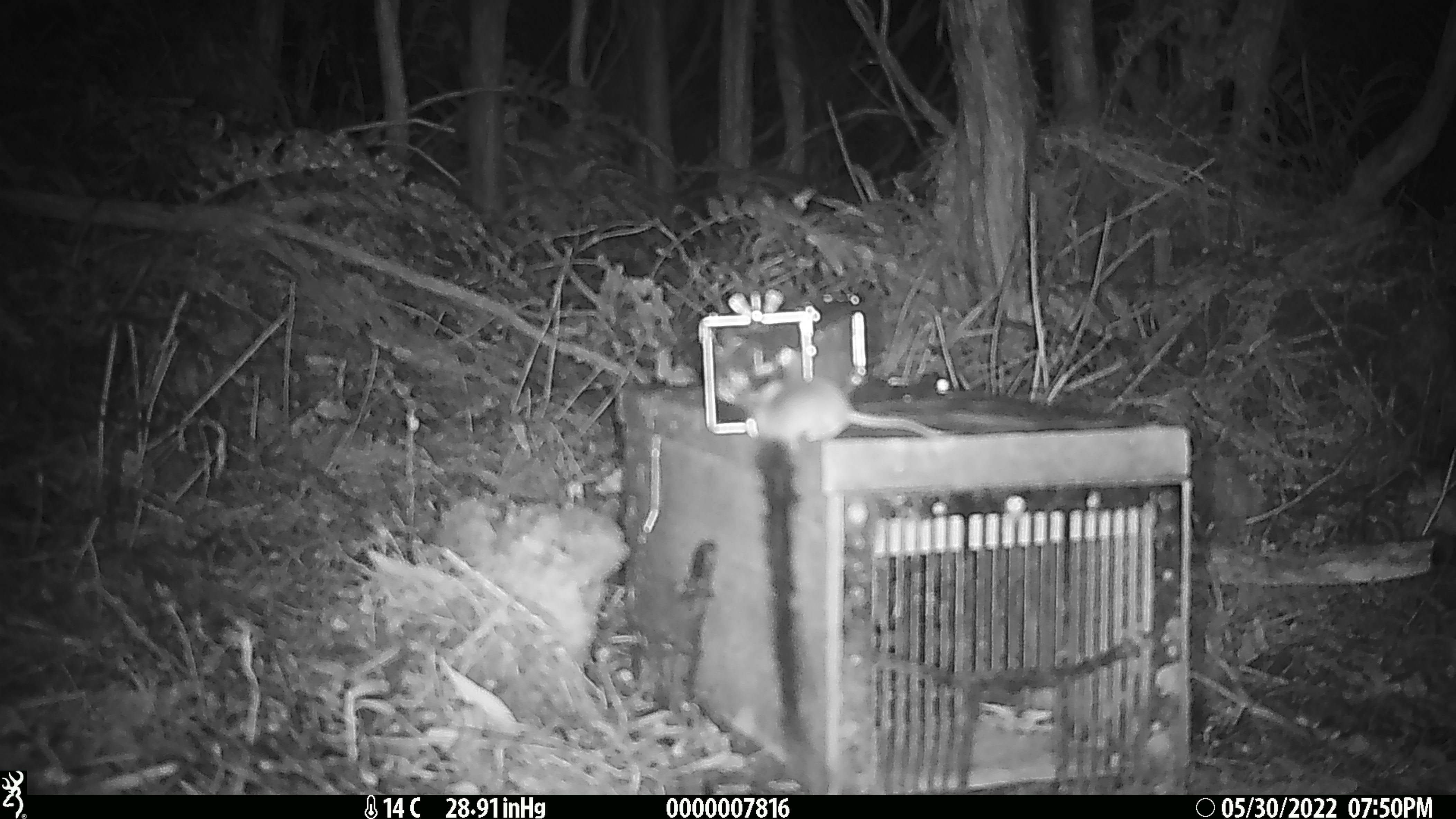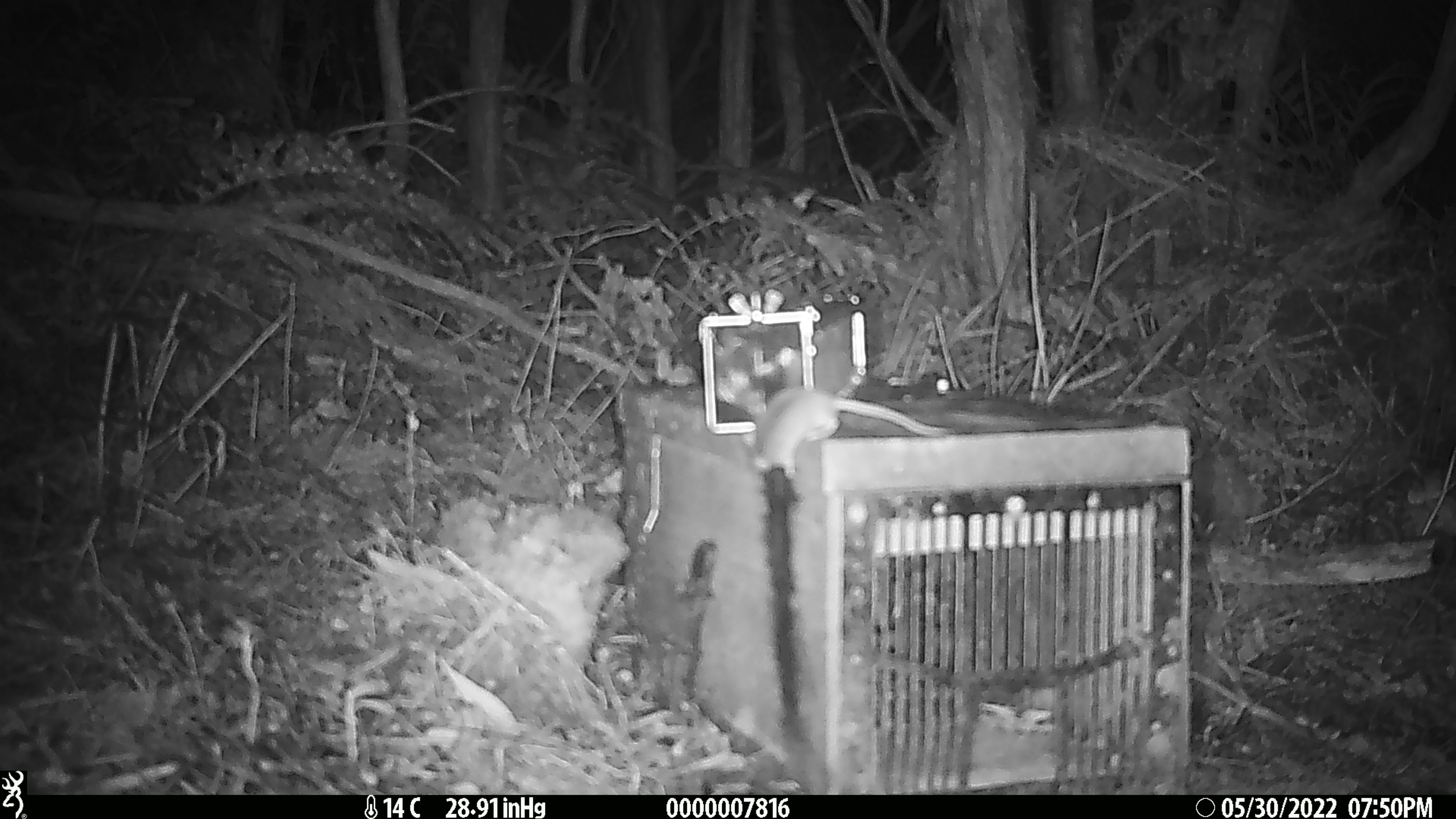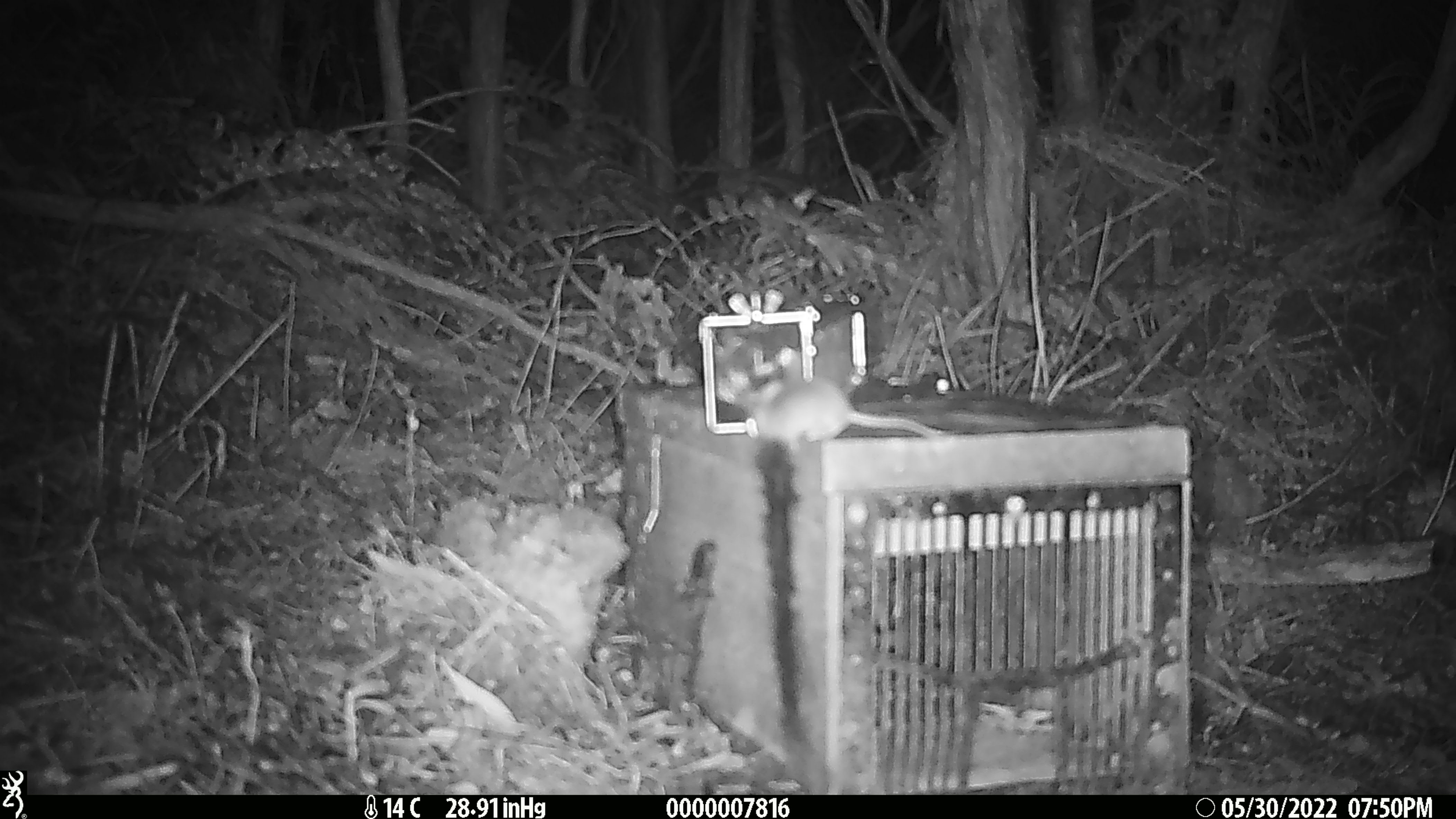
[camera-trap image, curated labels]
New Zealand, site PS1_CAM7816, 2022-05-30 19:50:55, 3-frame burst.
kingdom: Animalia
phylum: Chordata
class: Mammalia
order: Rodentia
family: Muridae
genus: Mus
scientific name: Mus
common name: mouse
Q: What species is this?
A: Mouse (Mus).